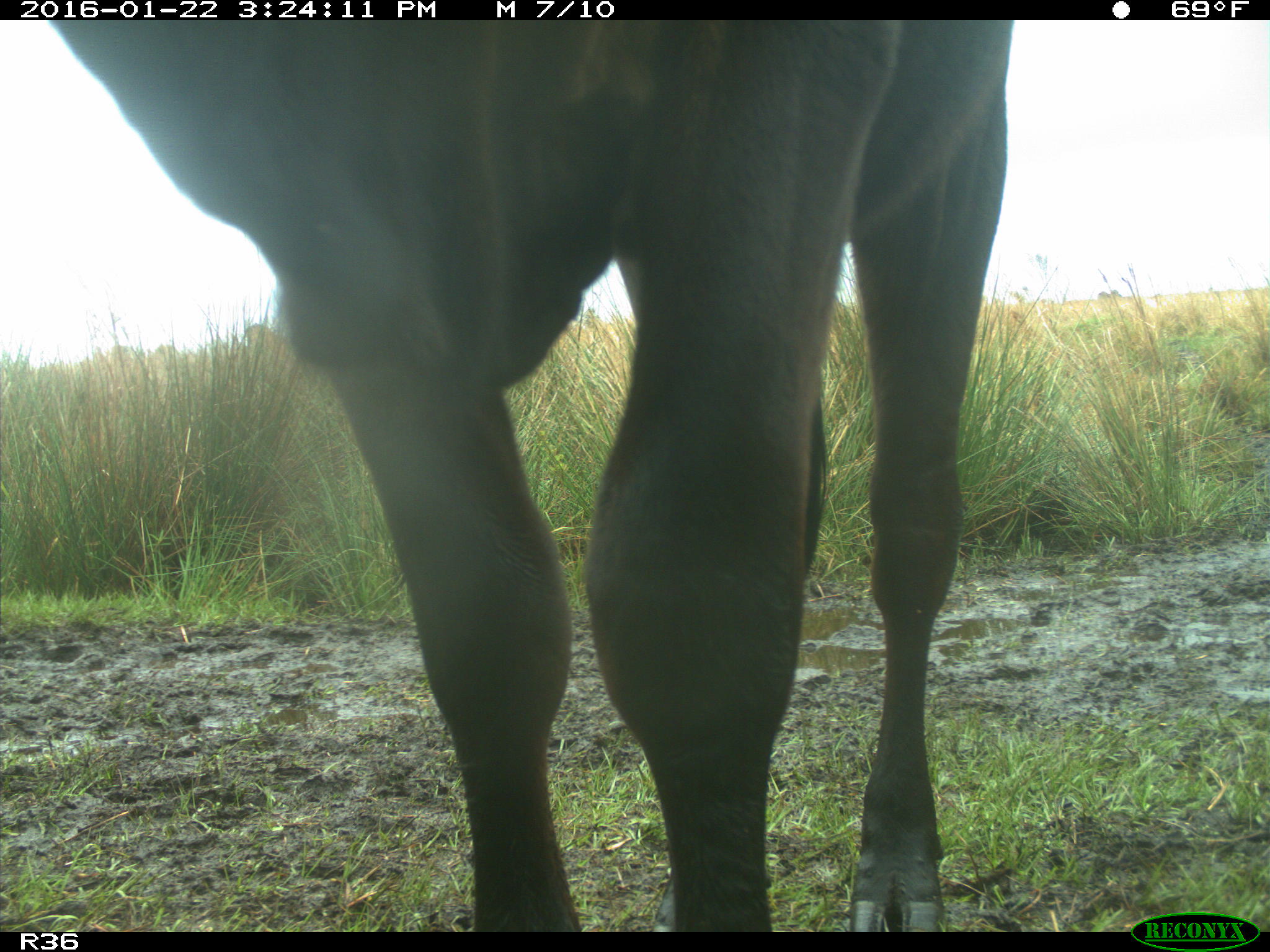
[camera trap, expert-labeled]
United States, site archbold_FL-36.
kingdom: Animalia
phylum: Chordata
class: Mammalia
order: Artiodactyla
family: Bovidae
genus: Bos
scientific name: Bos taurus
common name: domestic cow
Bos taurus (domestic cow).